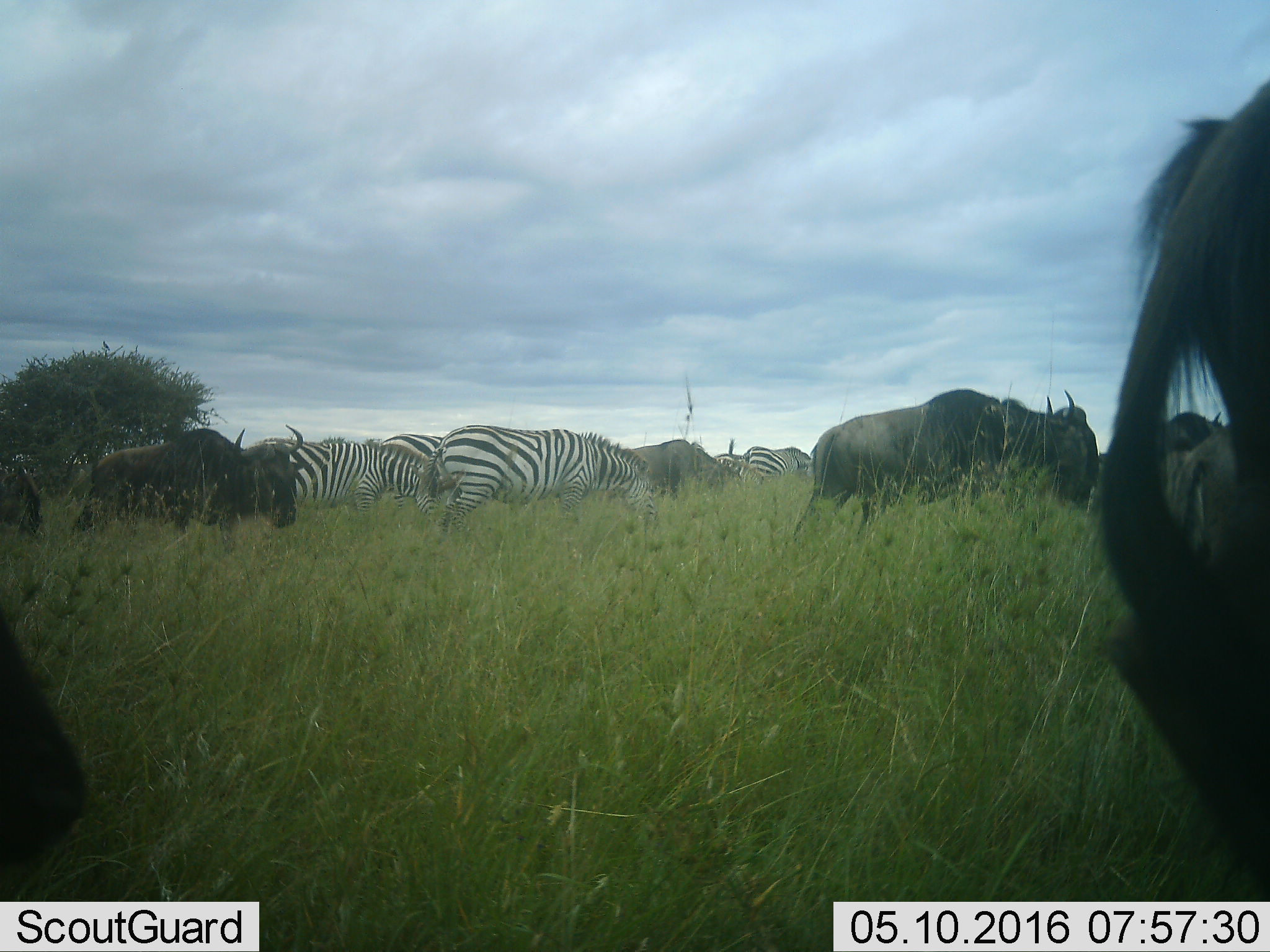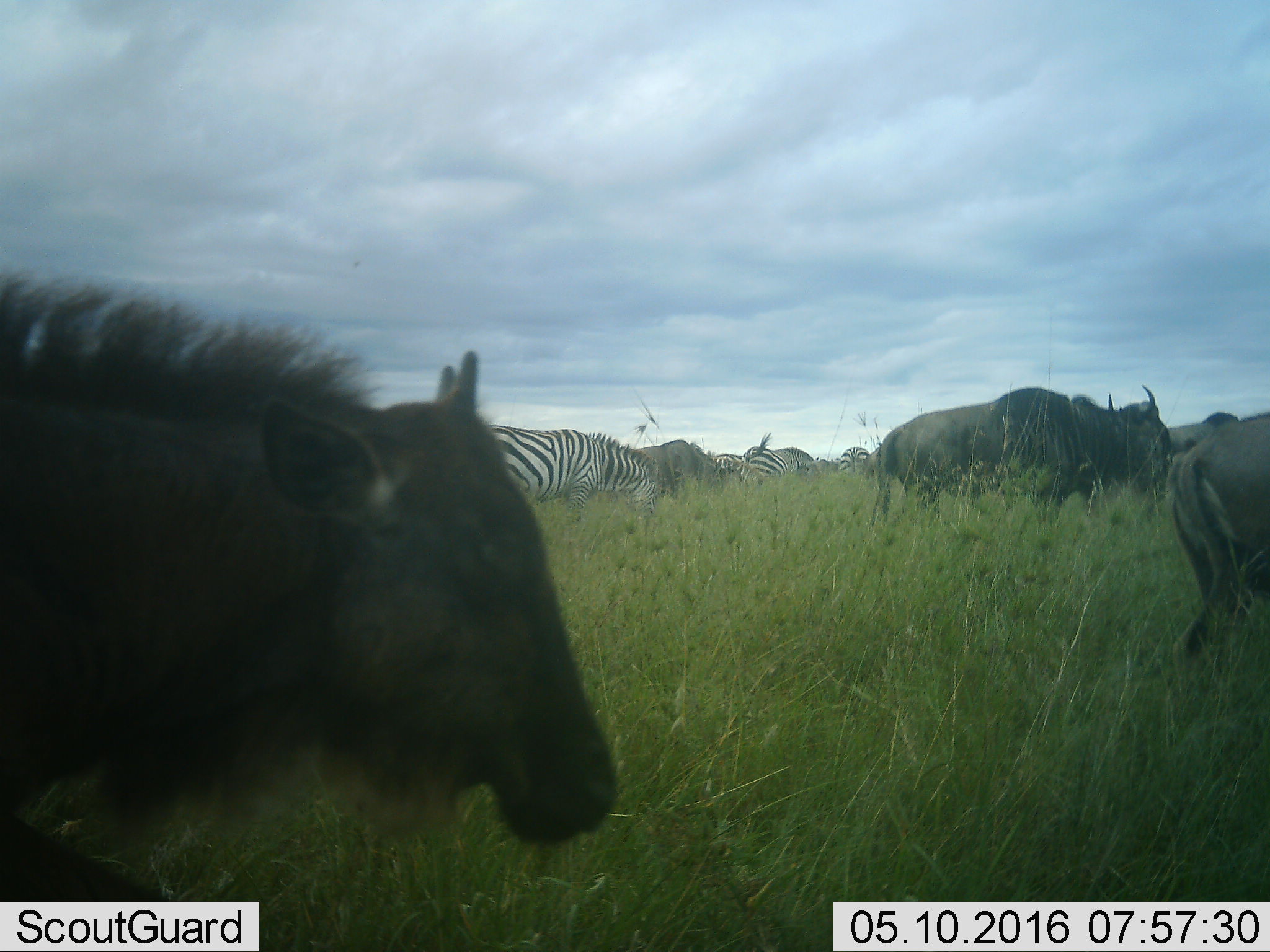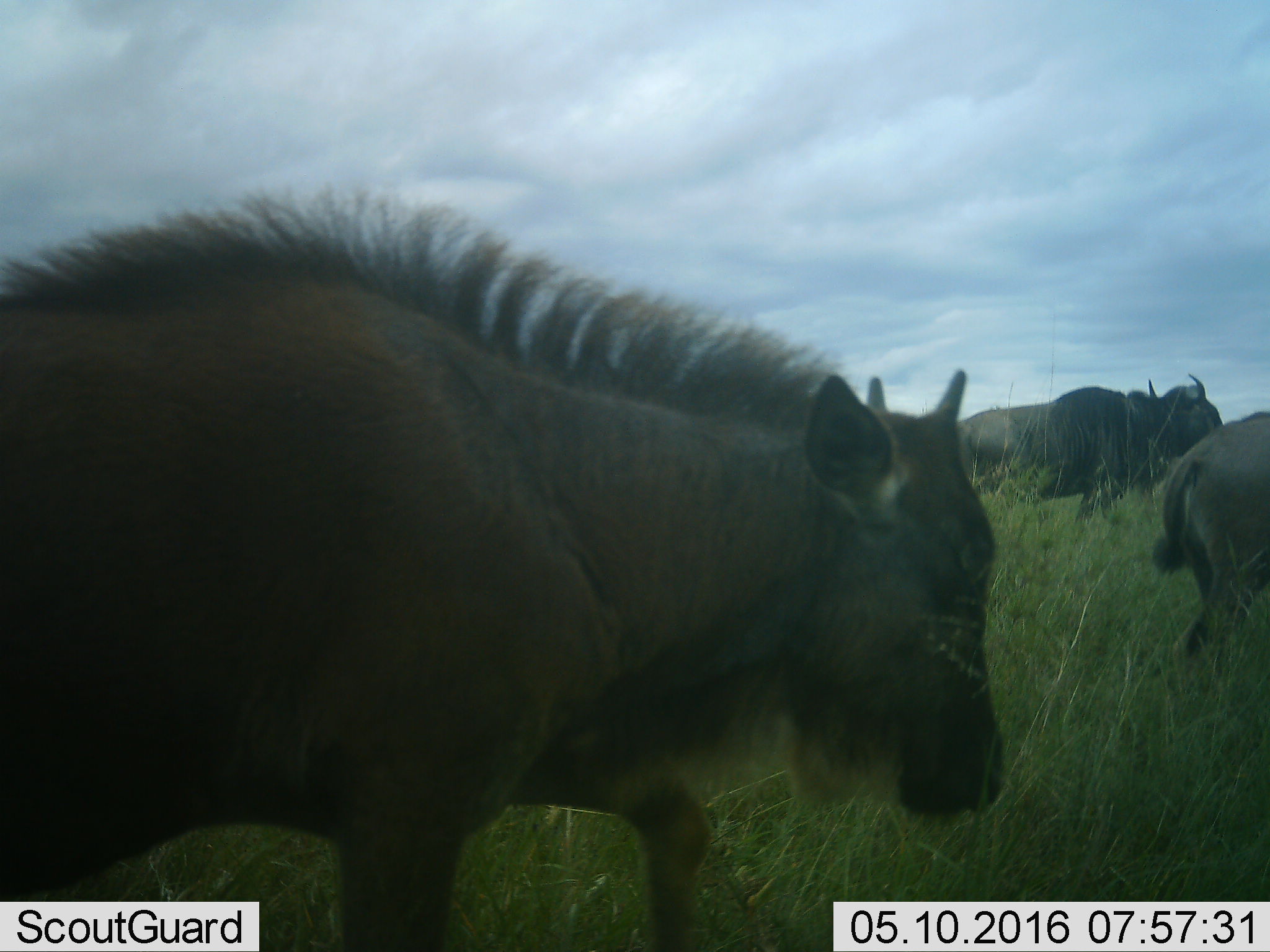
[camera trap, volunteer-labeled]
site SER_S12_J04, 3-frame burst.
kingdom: Animalia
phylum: Chordata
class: Mammalia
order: Artiodactyla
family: Bovidae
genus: Connochaetes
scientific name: Connochaetes taurinus taurinus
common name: blue wildebeest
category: wildebeestblue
Wildebeestblue (blue wildebeest) (Connochaetes taurinus taurinus), count 9. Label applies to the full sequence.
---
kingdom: Animalia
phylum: Chordata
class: Mammalia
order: Perissodactyla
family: Equidae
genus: Equus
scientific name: Equus quagga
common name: plains zebra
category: zebraplains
Zebraplains (plains zebra) (Equus quagga), count 5. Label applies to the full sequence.